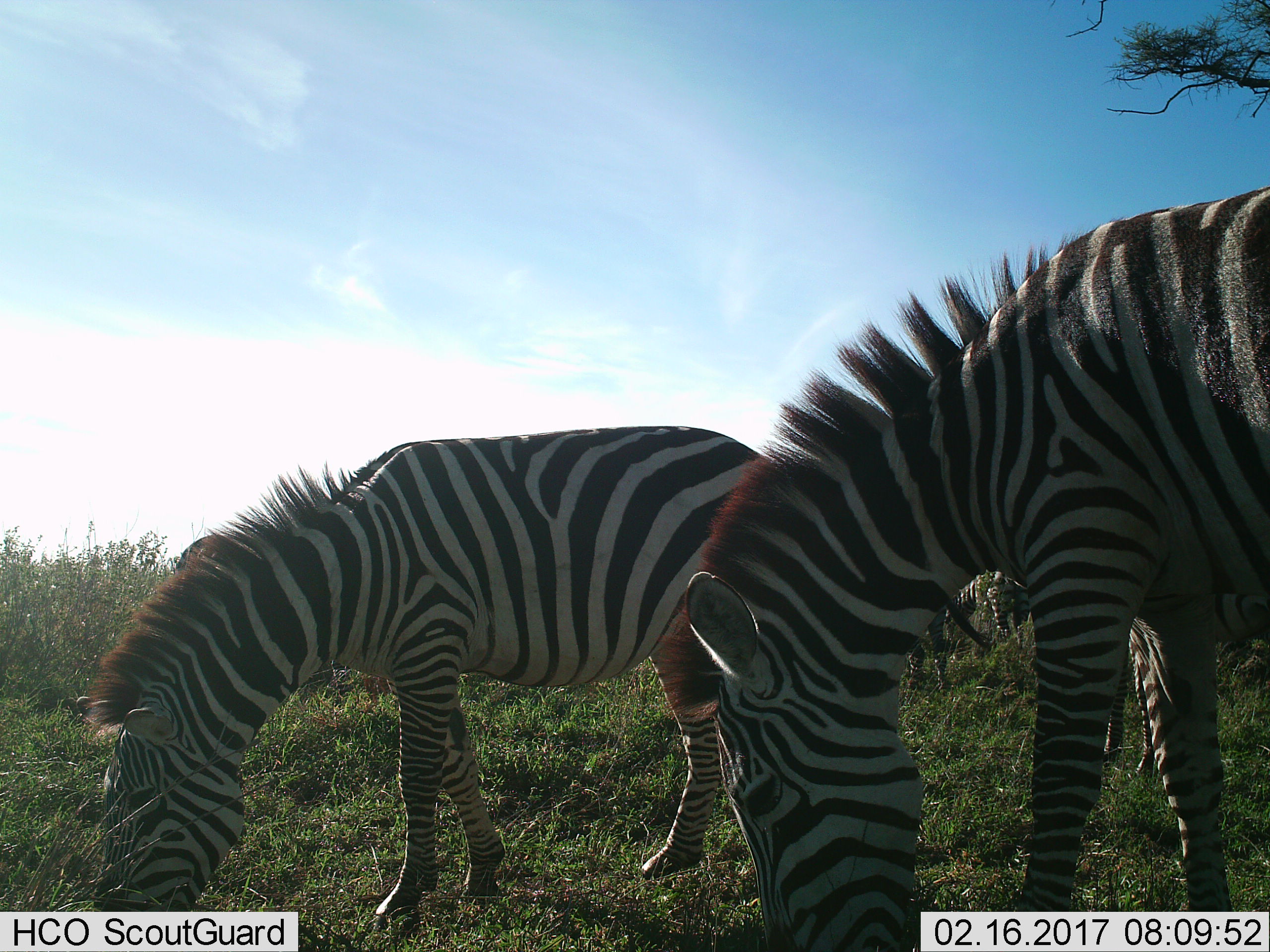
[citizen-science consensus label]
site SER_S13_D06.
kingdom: Animalia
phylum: Chordata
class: Mammalia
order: Perissodactyla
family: Equidae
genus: Equus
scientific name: Equus quagga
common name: plains zebra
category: zebraplains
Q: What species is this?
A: Zebraplains (plains zebra) (Equus quagga).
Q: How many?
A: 2.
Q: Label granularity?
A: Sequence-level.